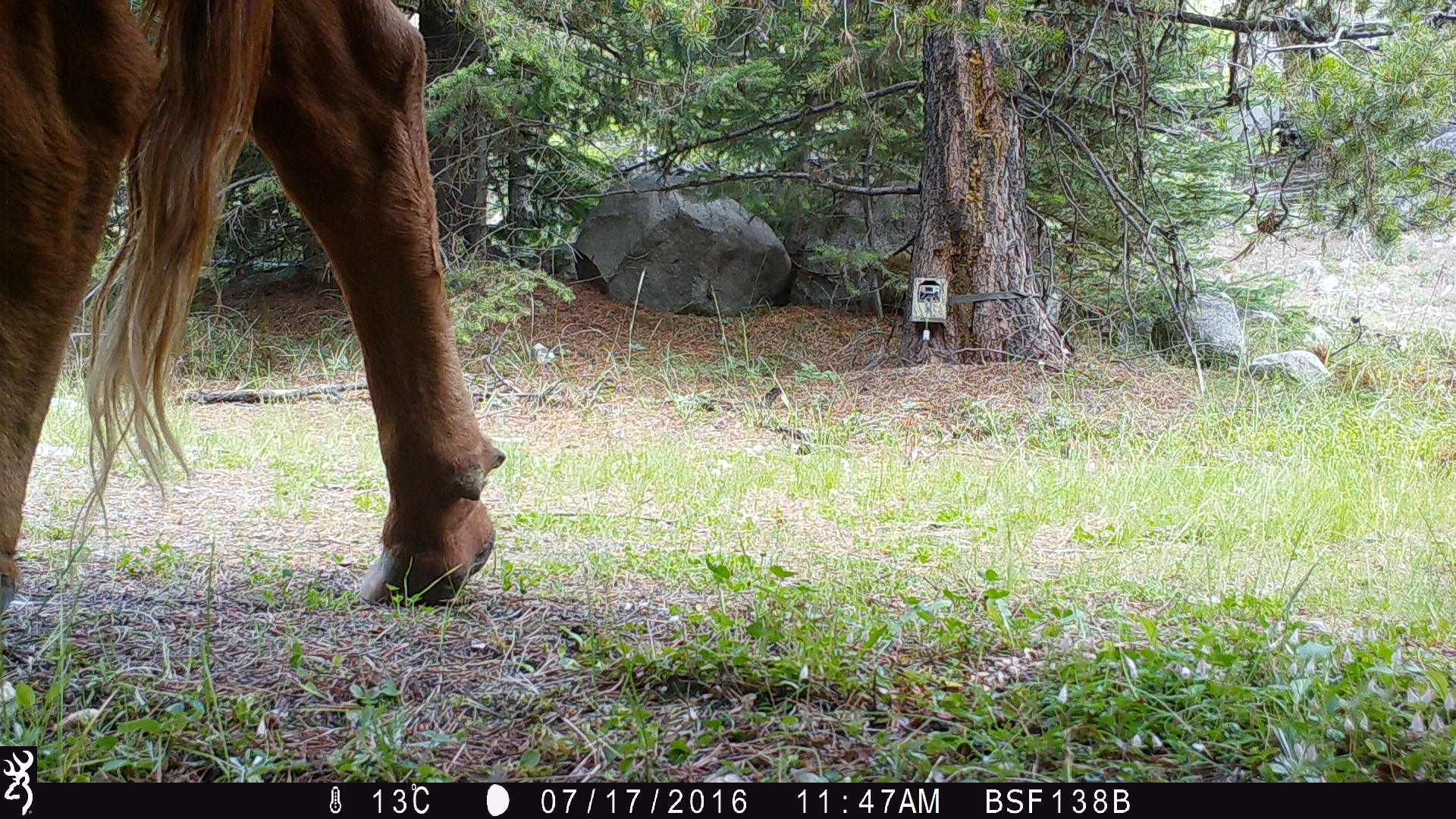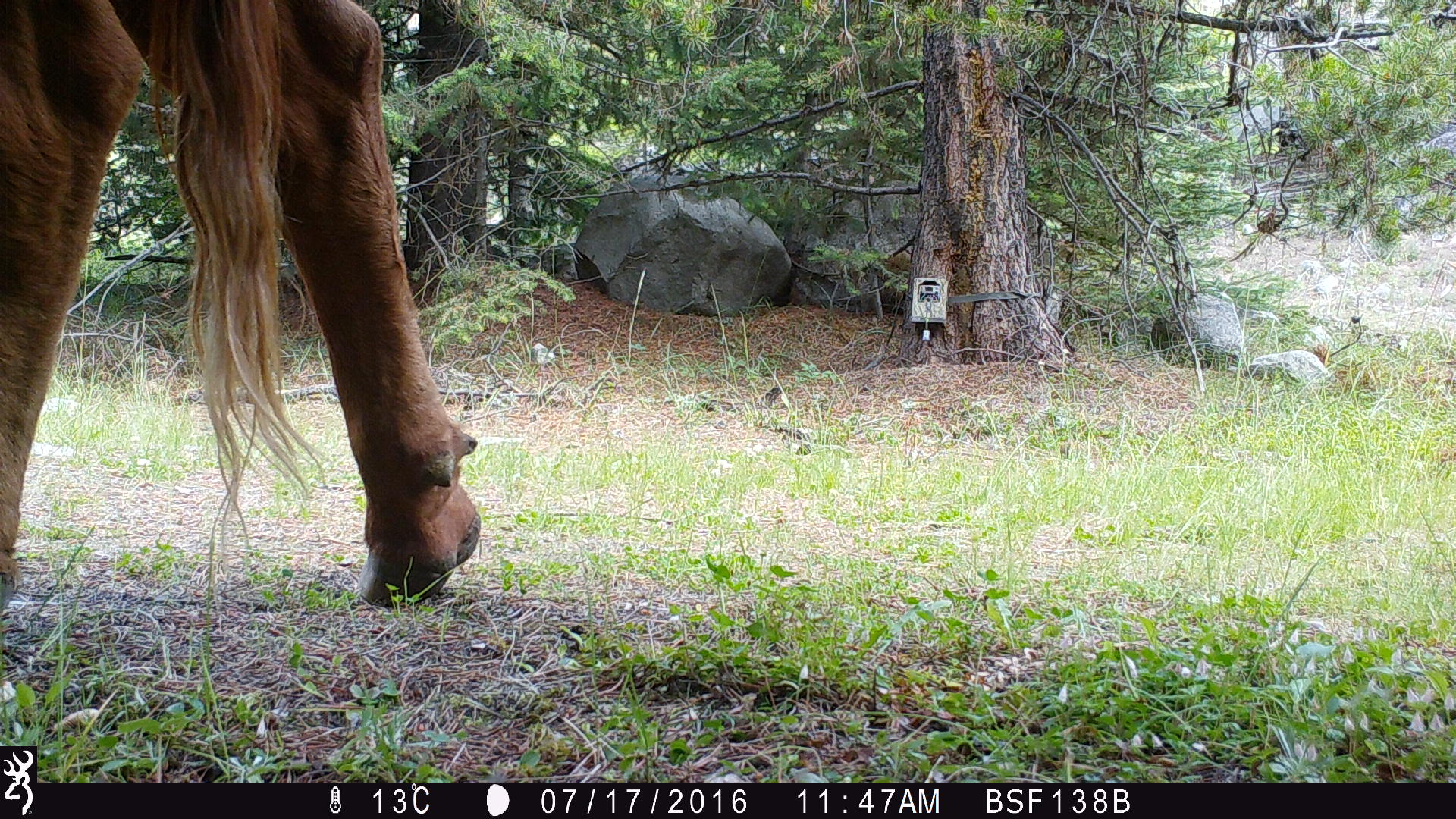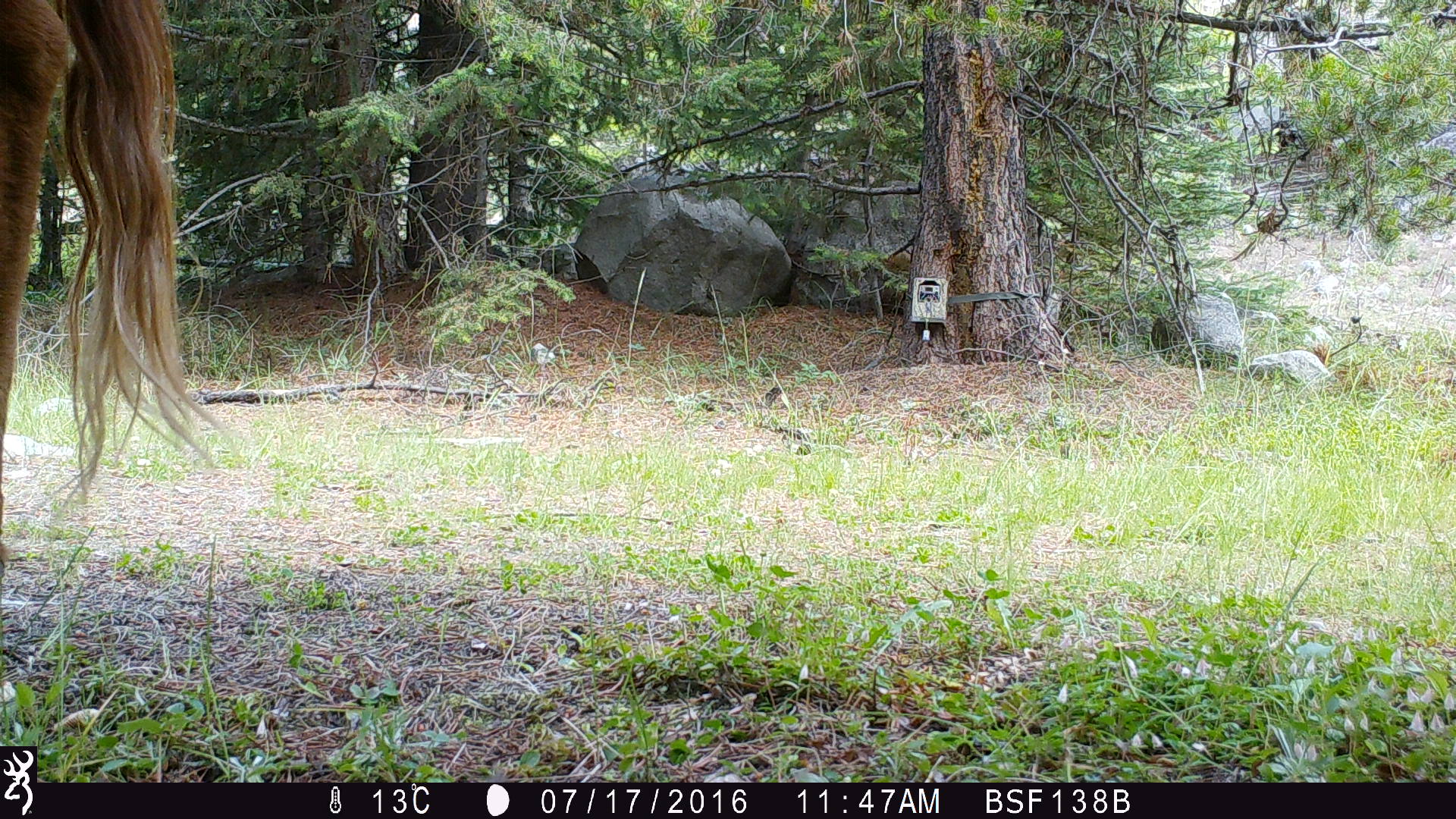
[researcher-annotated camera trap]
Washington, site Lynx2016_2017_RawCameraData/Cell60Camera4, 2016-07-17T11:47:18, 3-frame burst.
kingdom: Animalia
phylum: Chordata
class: Mammalia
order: Artiodactyla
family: Bovidae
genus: Bos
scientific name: Bos taurus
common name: domestic cattle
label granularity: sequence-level